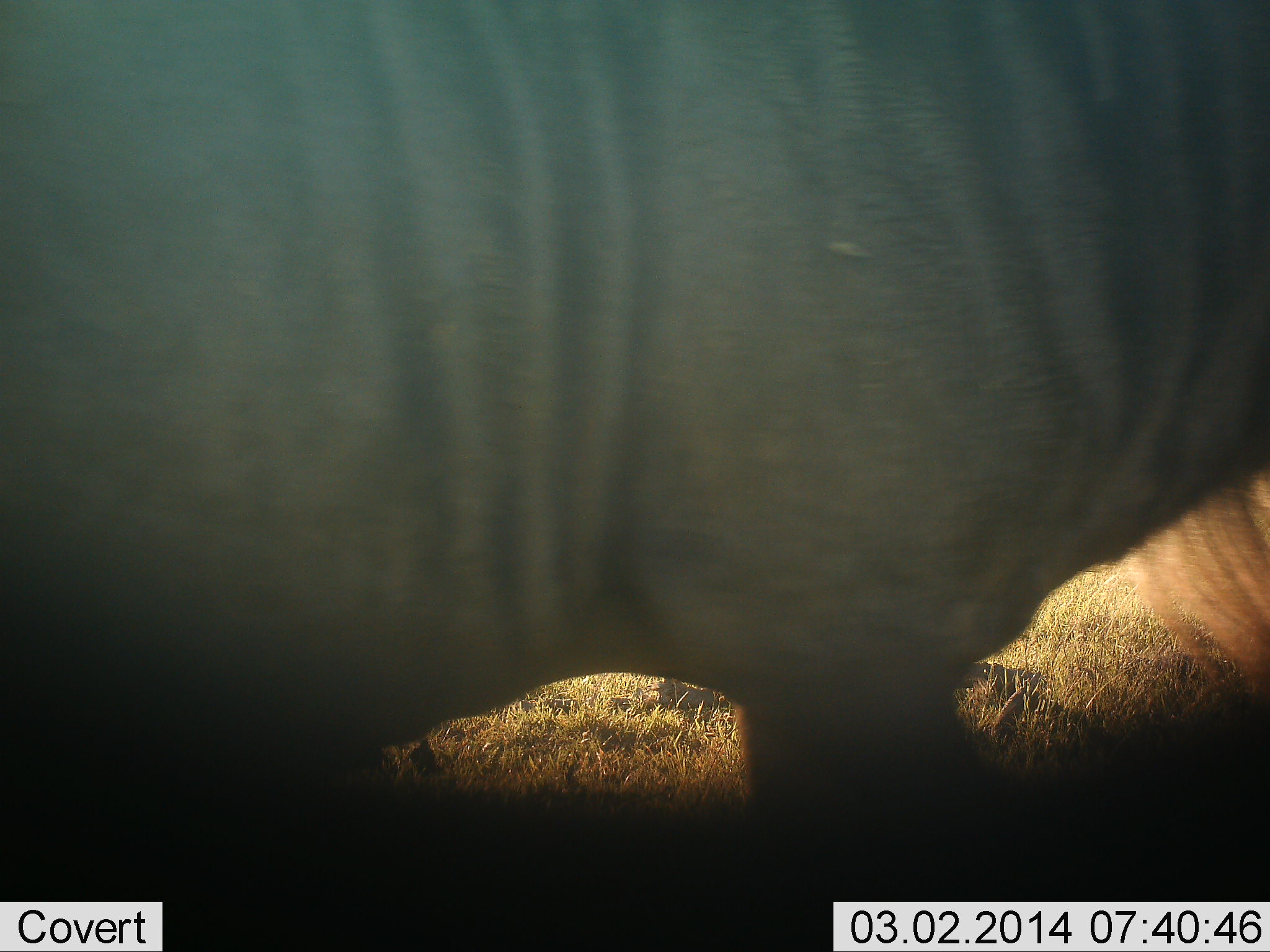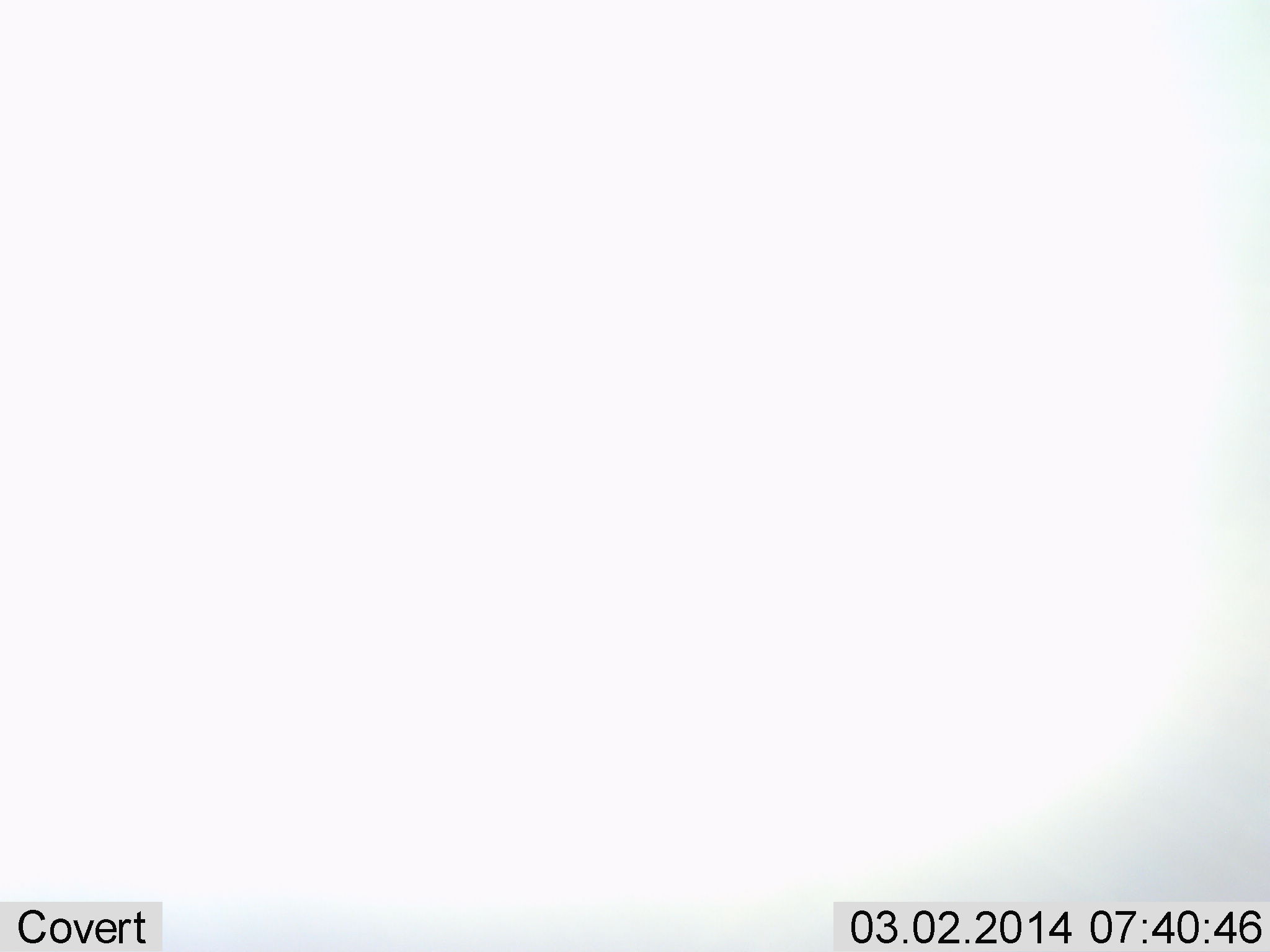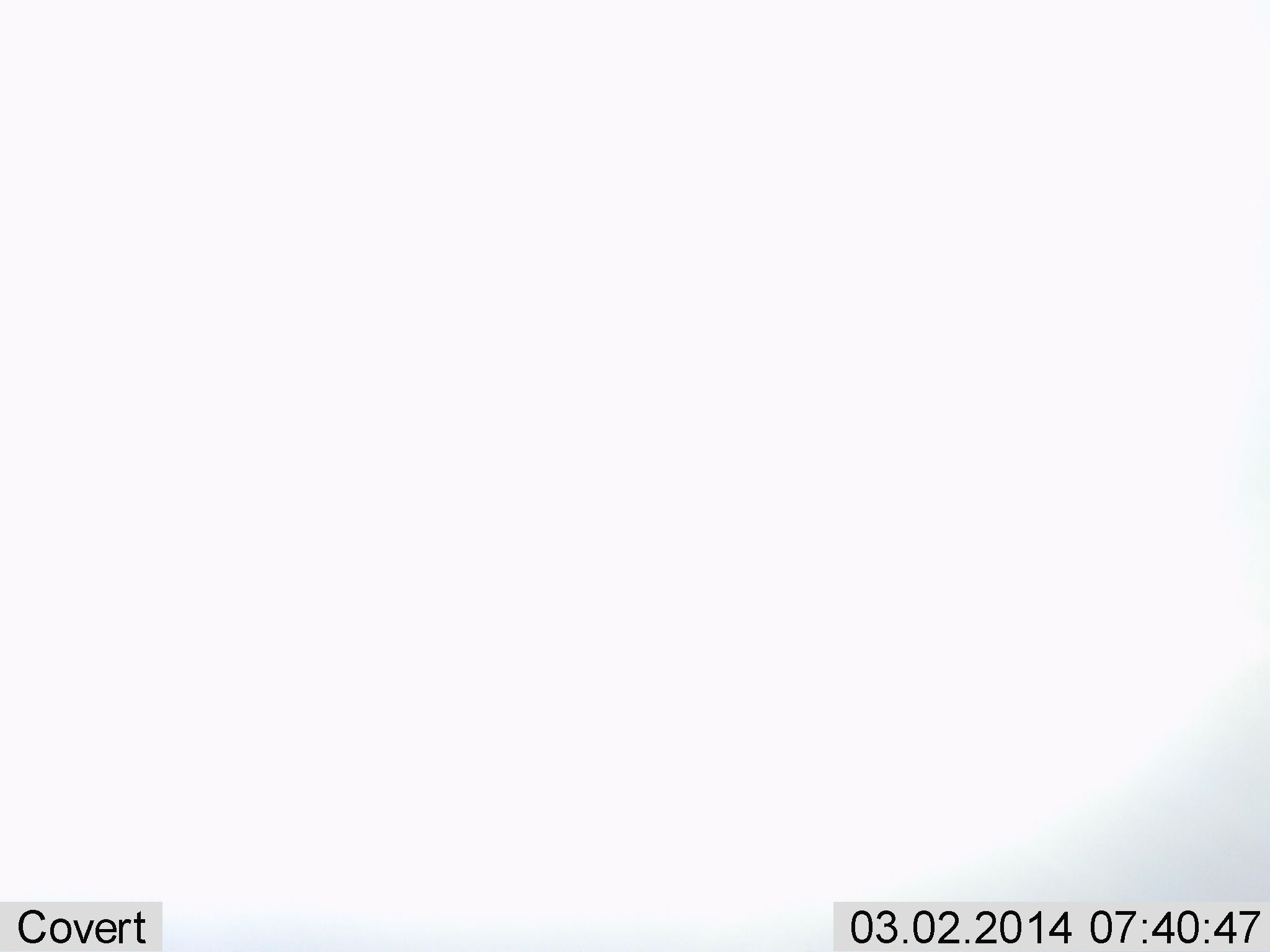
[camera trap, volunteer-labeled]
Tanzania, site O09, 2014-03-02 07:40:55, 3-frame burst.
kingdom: Animalia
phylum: Chordata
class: Mammalia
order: Artiodactyla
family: Bovidae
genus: Connochaetes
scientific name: Connochaetes taurinus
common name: blue wildebeest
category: wildebeest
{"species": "wildebeest (blue wildebeest) (Connochaetes taurinus)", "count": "1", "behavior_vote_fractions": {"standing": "80%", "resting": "0%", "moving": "20%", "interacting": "0%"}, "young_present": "0%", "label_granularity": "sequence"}